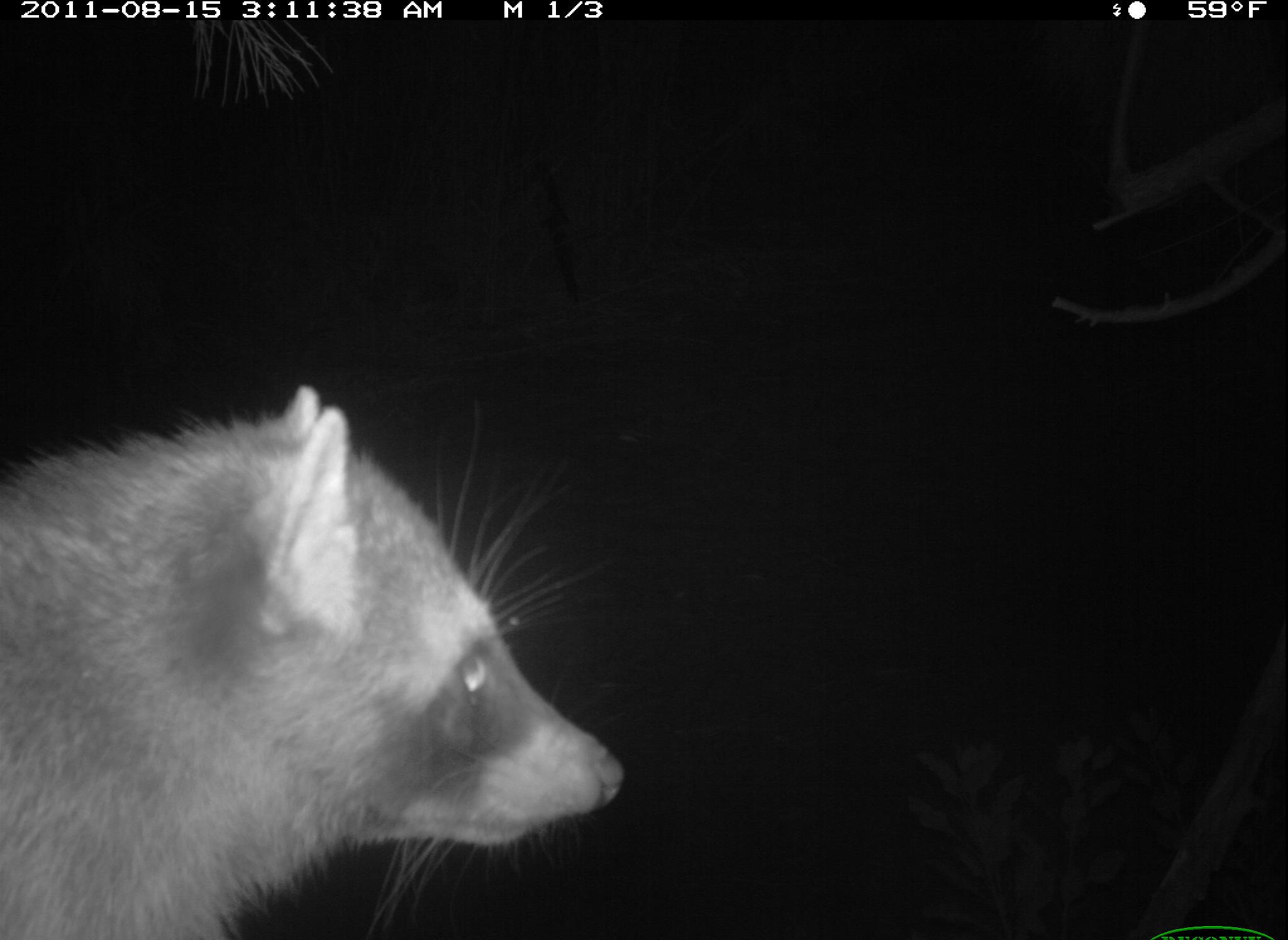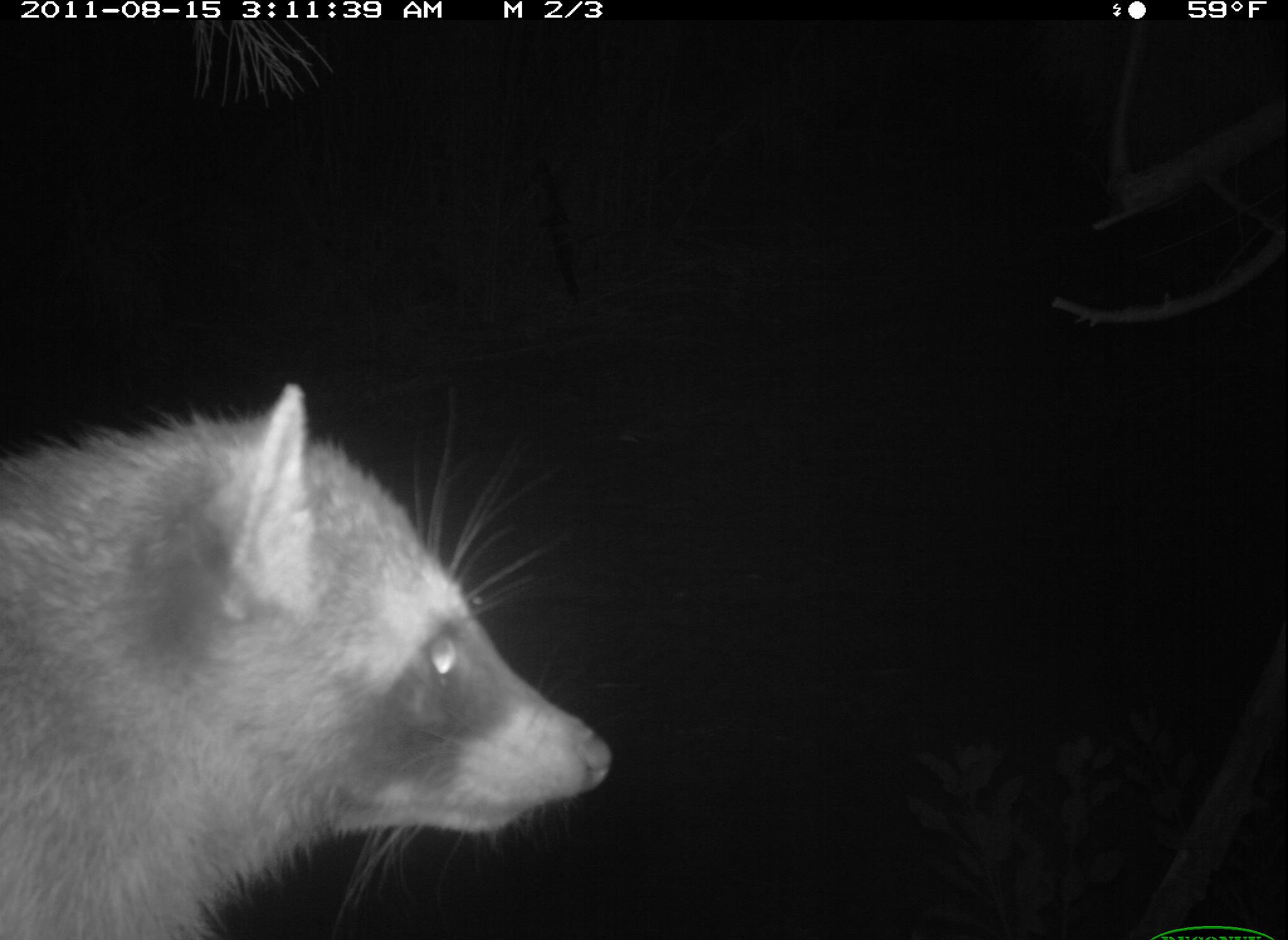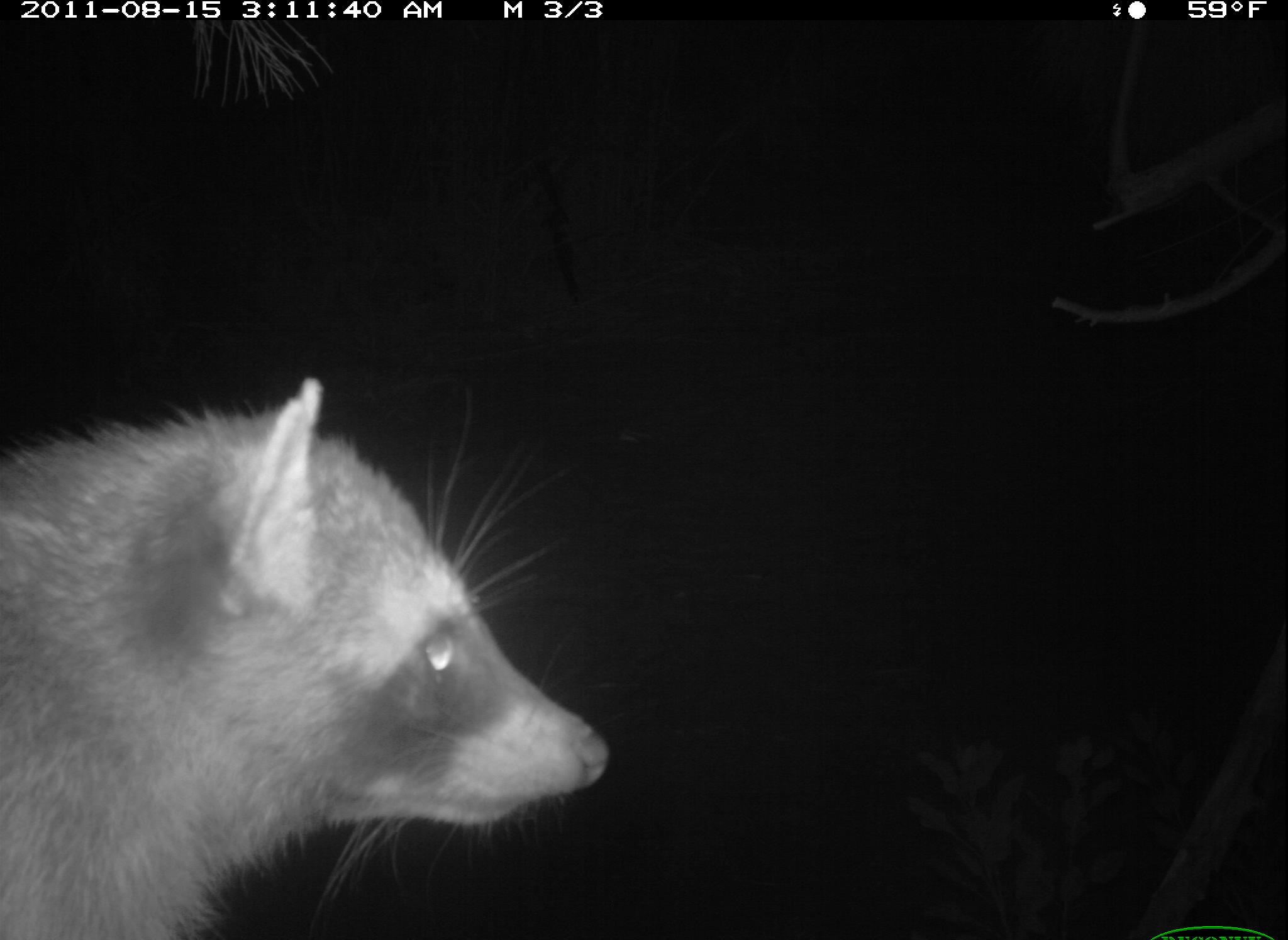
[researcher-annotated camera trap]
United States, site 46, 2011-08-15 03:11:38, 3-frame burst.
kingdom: Animalia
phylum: Chordata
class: Mammalia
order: Carnivora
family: Procyonidae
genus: Procyon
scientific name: Procyon lotor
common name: raccoon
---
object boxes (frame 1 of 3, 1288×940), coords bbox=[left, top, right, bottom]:
raccoon: bbox=[11, 361, 671, 940]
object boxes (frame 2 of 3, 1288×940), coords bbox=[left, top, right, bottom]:
raccoon: bbox=[8, 383, 636, 940]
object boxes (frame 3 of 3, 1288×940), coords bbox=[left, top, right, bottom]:
raccoon: bbox=[3, 367, 612, 934]